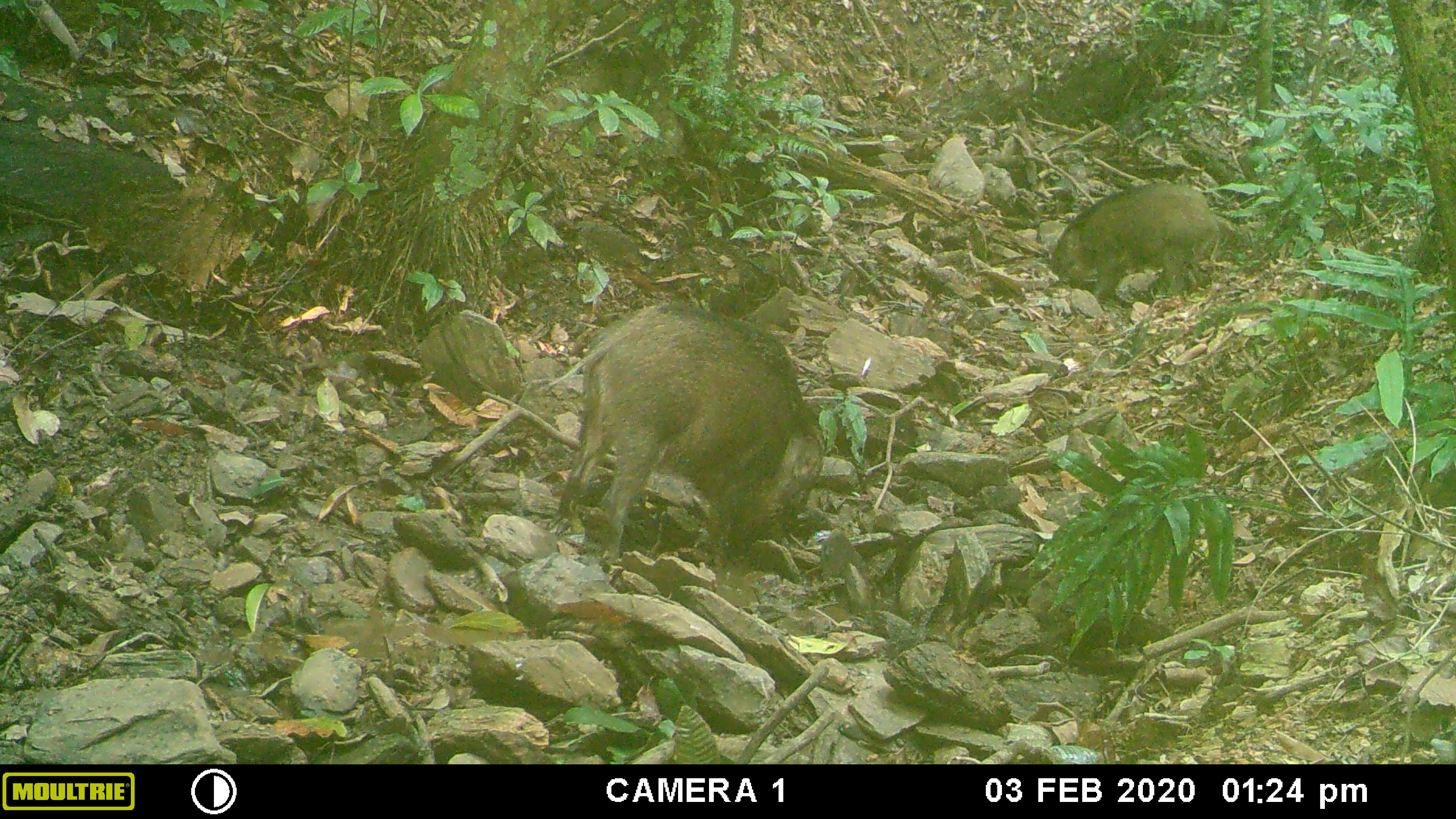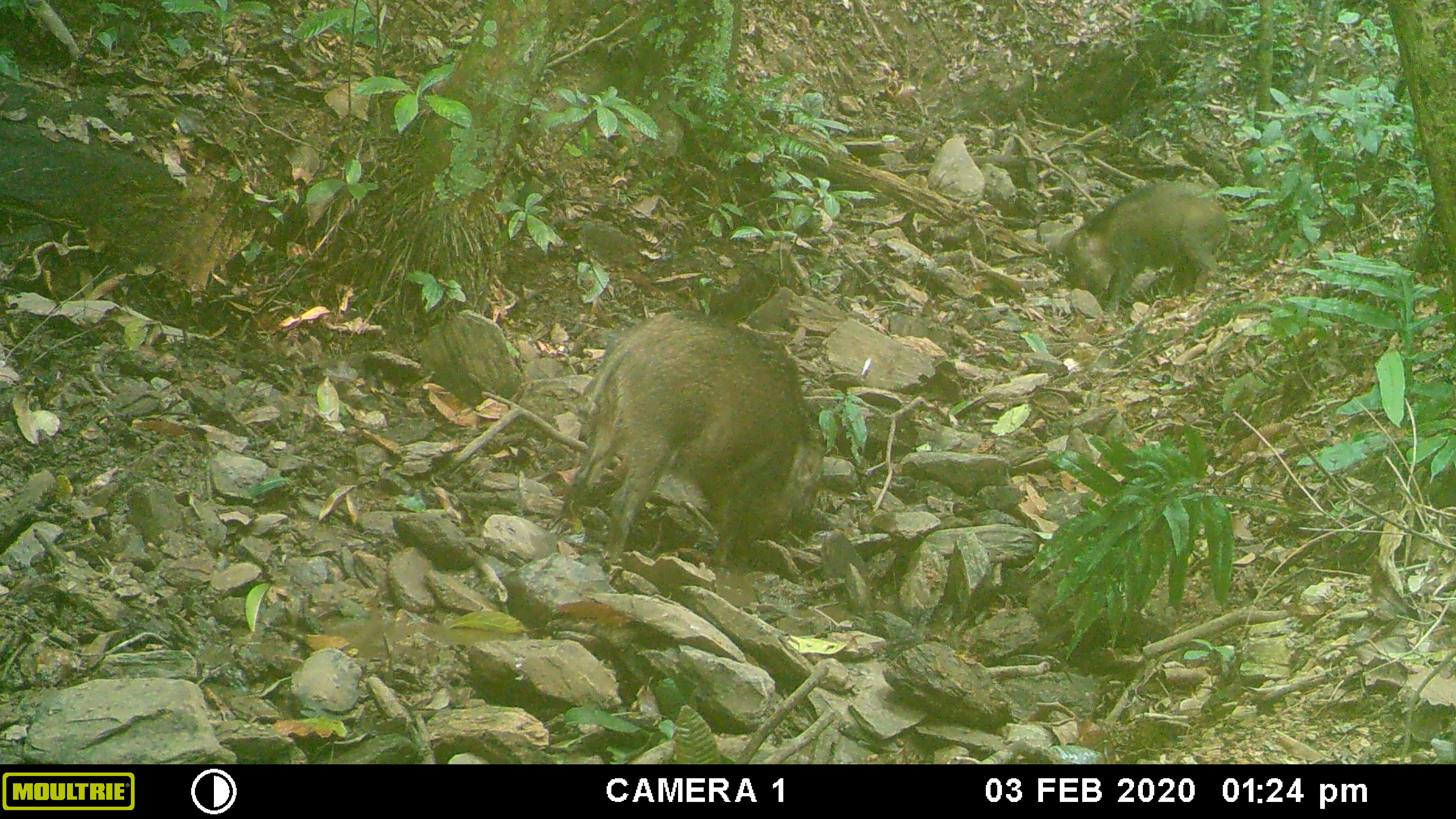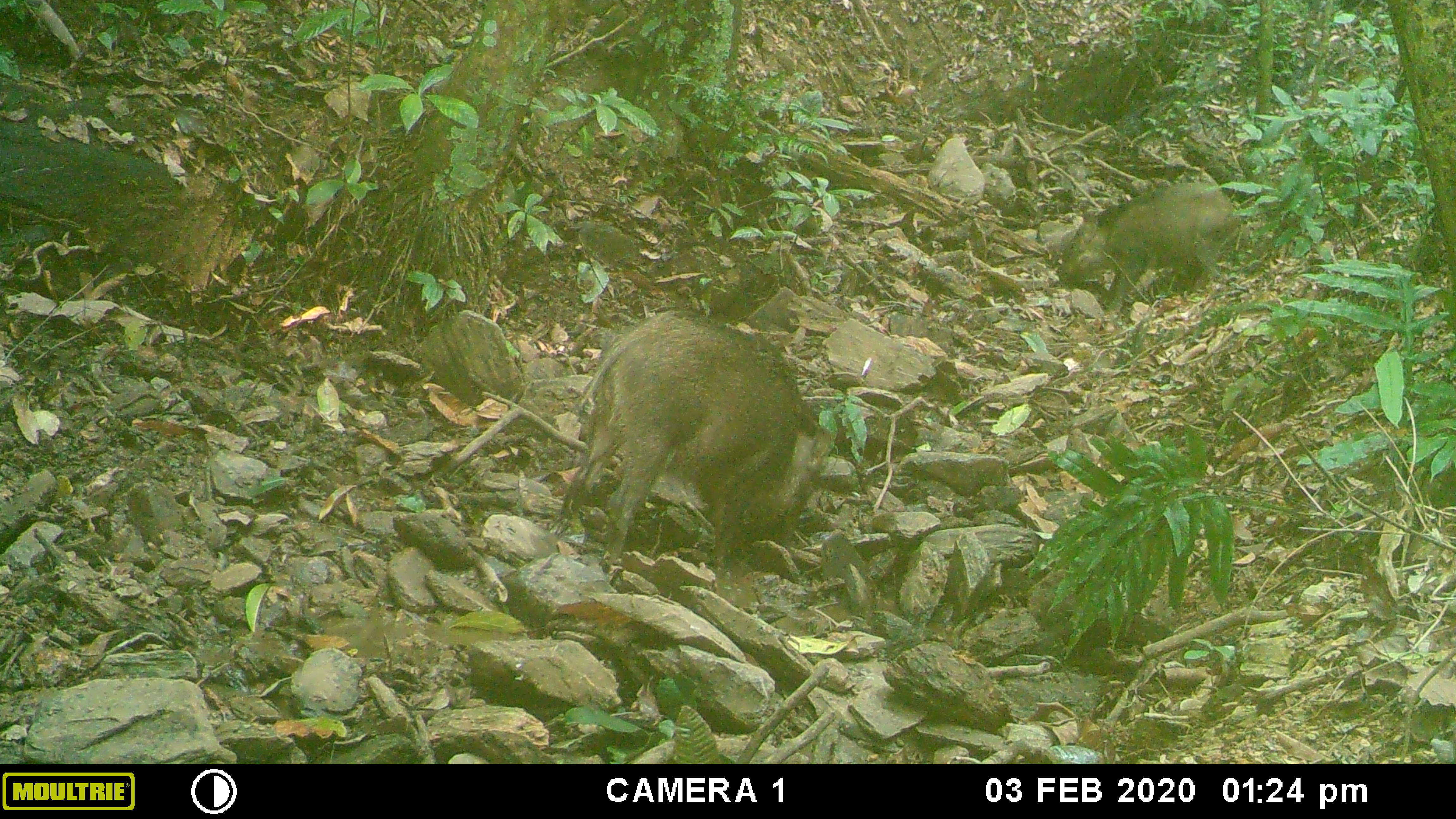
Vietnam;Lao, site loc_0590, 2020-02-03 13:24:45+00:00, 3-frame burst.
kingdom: Animalia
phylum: Chordata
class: Mammalia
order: Artiodactyla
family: Suidae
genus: Sus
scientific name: Sus scrofa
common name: eurasian wild pig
Eurasian wild pig (Sus scrofa). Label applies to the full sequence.